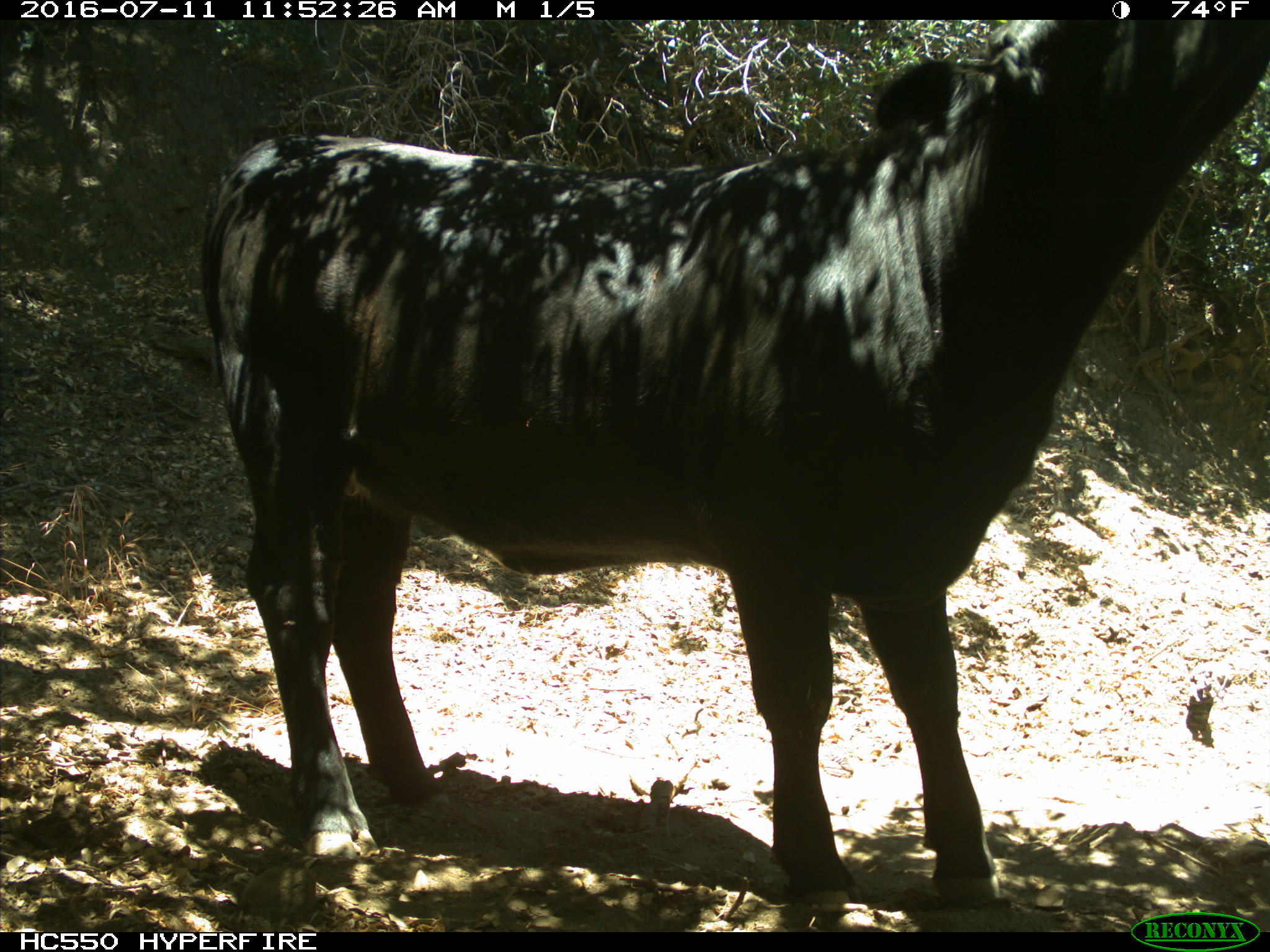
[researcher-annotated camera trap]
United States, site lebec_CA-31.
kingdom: Animalia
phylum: Chordata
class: Mammalia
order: Artiodactyla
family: Bovidae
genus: Bos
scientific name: Bos taurus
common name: domestic cow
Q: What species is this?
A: Bos taurus (domestic cow).